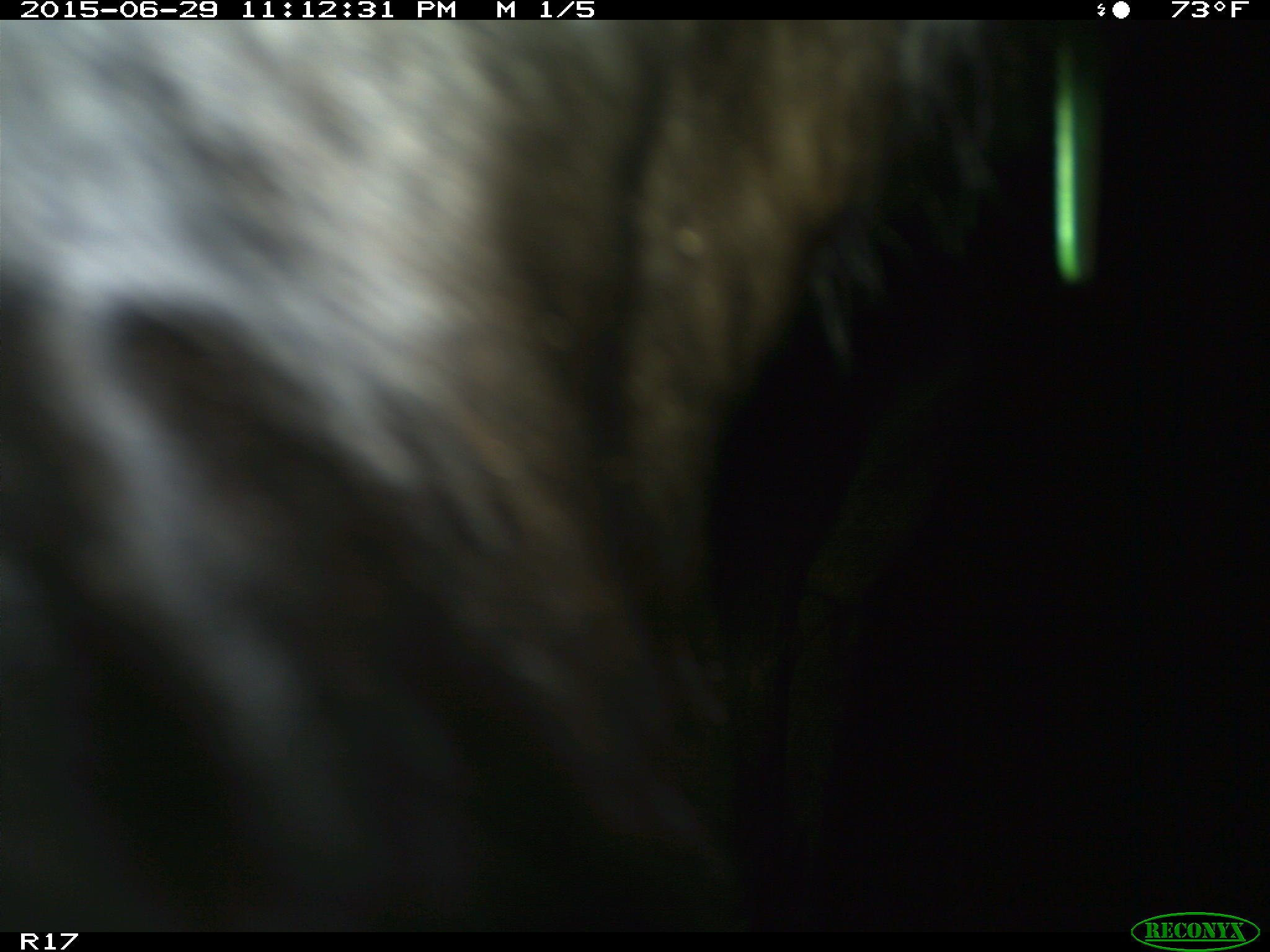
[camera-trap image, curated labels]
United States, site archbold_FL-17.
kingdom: Animalia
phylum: Chordata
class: Mammalia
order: Artiodactyla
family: Bovidae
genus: Bos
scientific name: Bos taurus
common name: domestic cow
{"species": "Bos taurus (domestic cow)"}